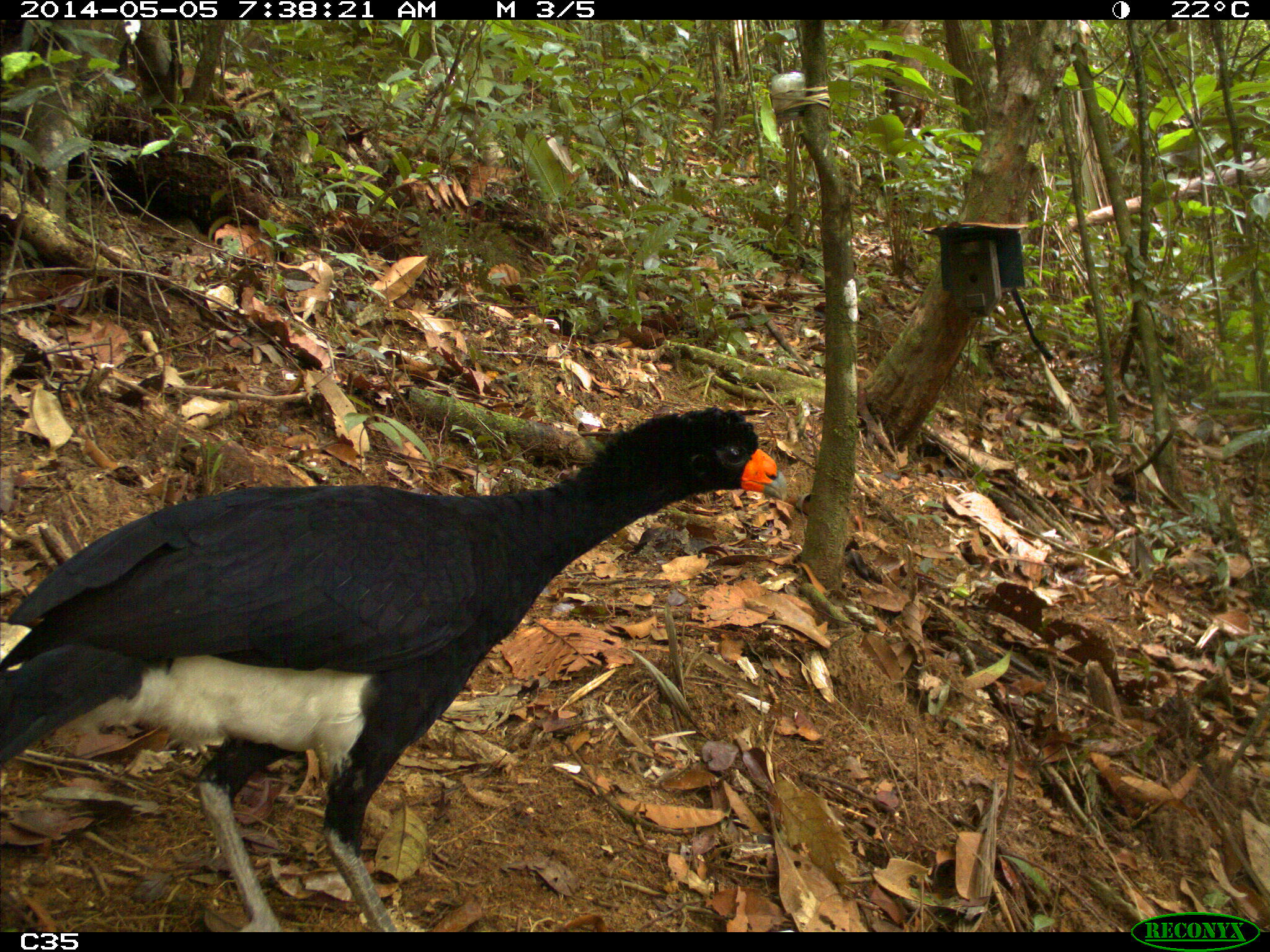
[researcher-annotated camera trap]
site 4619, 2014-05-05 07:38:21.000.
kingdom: Animalia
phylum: Chordata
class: Aves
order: Galliformes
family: Cracidae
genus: Crax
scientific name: Crax alector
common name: black curassow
Crax alector (black curassow), count 1, age adult.